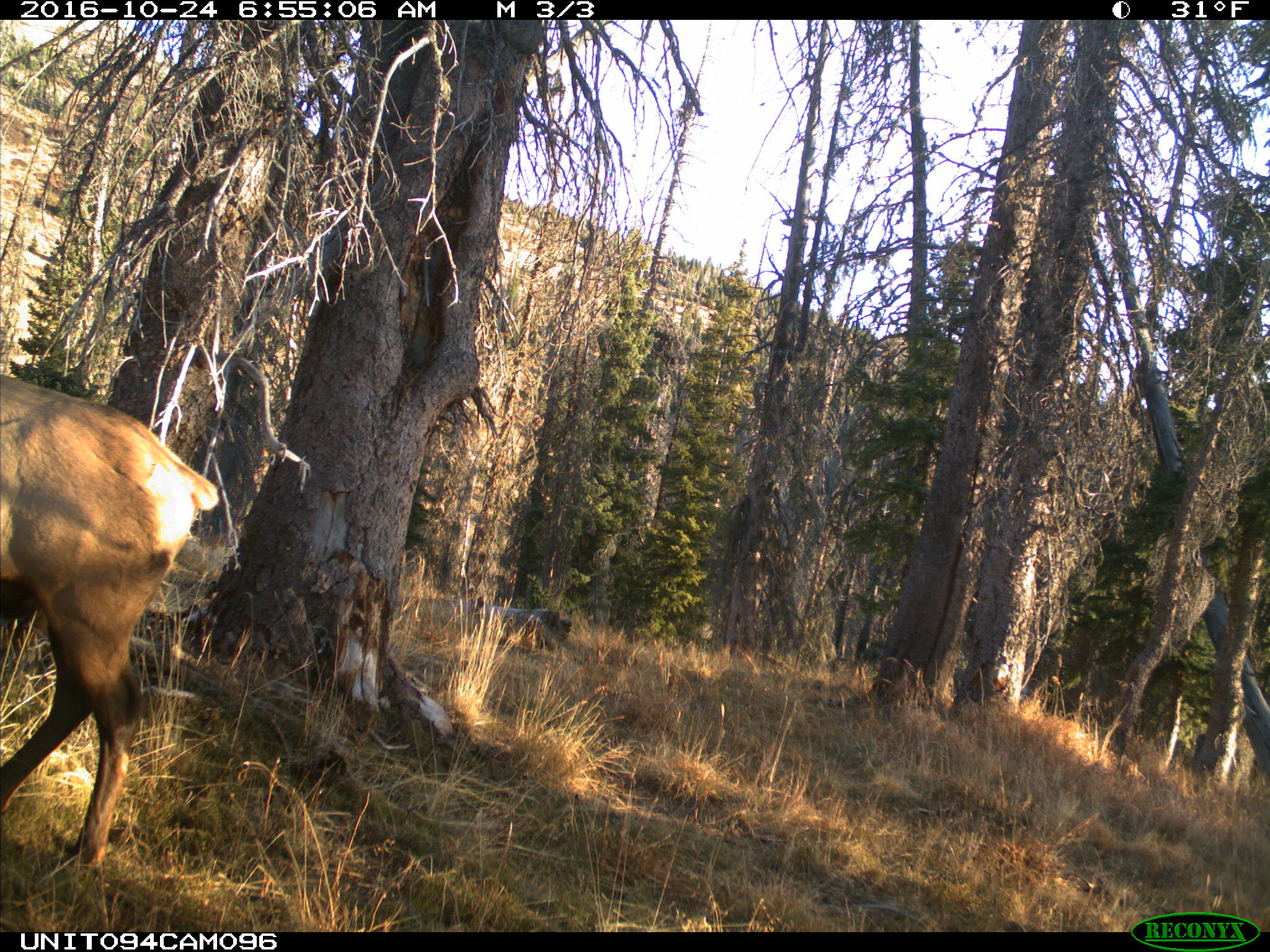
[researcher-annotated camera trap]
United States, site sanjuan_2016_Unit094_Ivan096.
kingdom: Animalia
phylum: Chordata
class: Mammalia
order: Artiodactyla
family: Cervidae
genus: Cervus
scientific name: Cervus elaphus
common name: red deer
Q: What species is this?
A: Cervus elaphus (red deer).